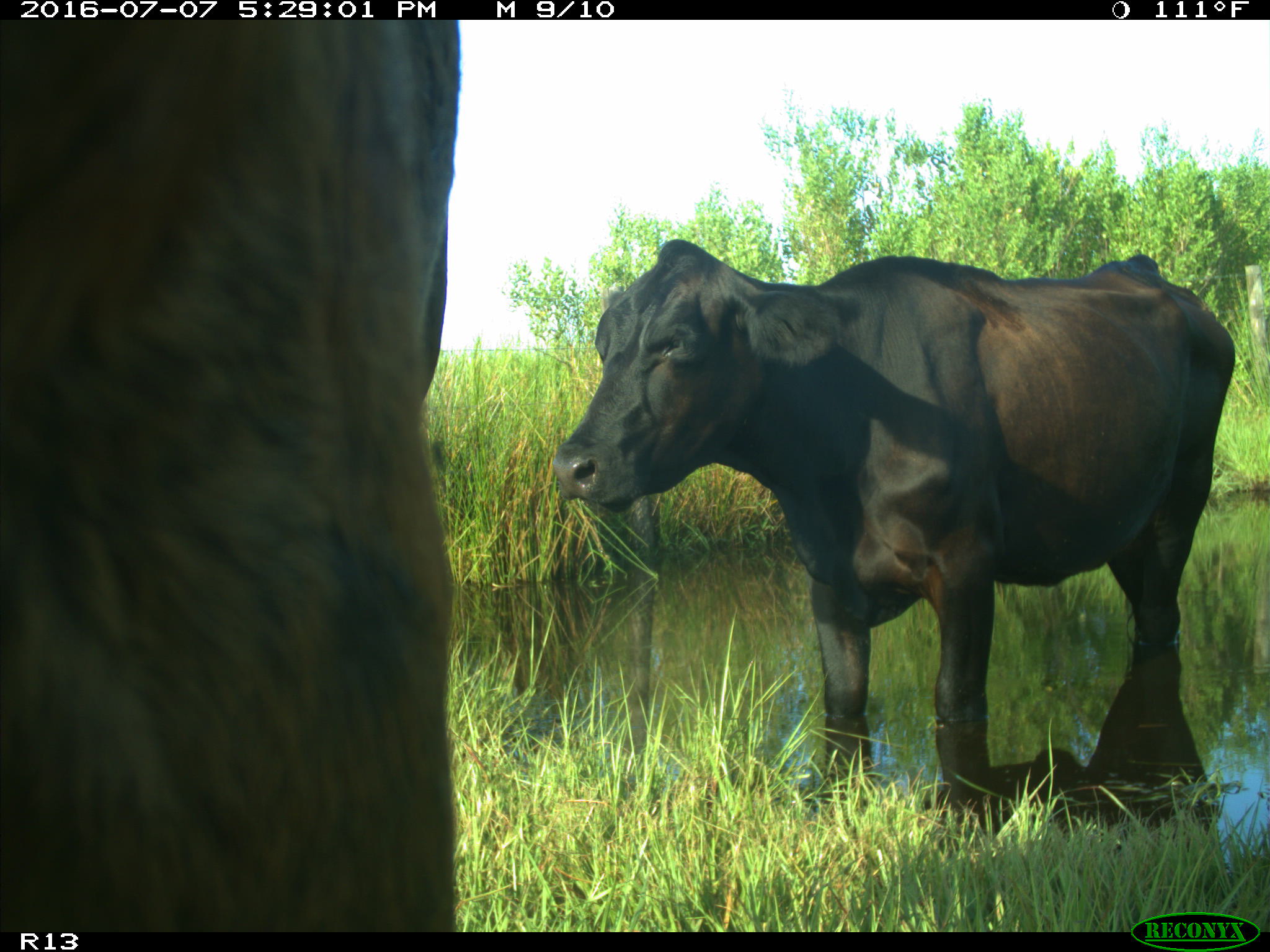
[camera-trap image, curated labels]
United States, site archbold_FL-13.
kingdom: Animalia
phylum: Chordata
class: Mammalia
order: Artiodactyla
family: Bovidae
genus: Bos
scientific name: Bos taurus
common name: domestic cow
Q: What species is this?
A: Bos taurus (domestic cow).